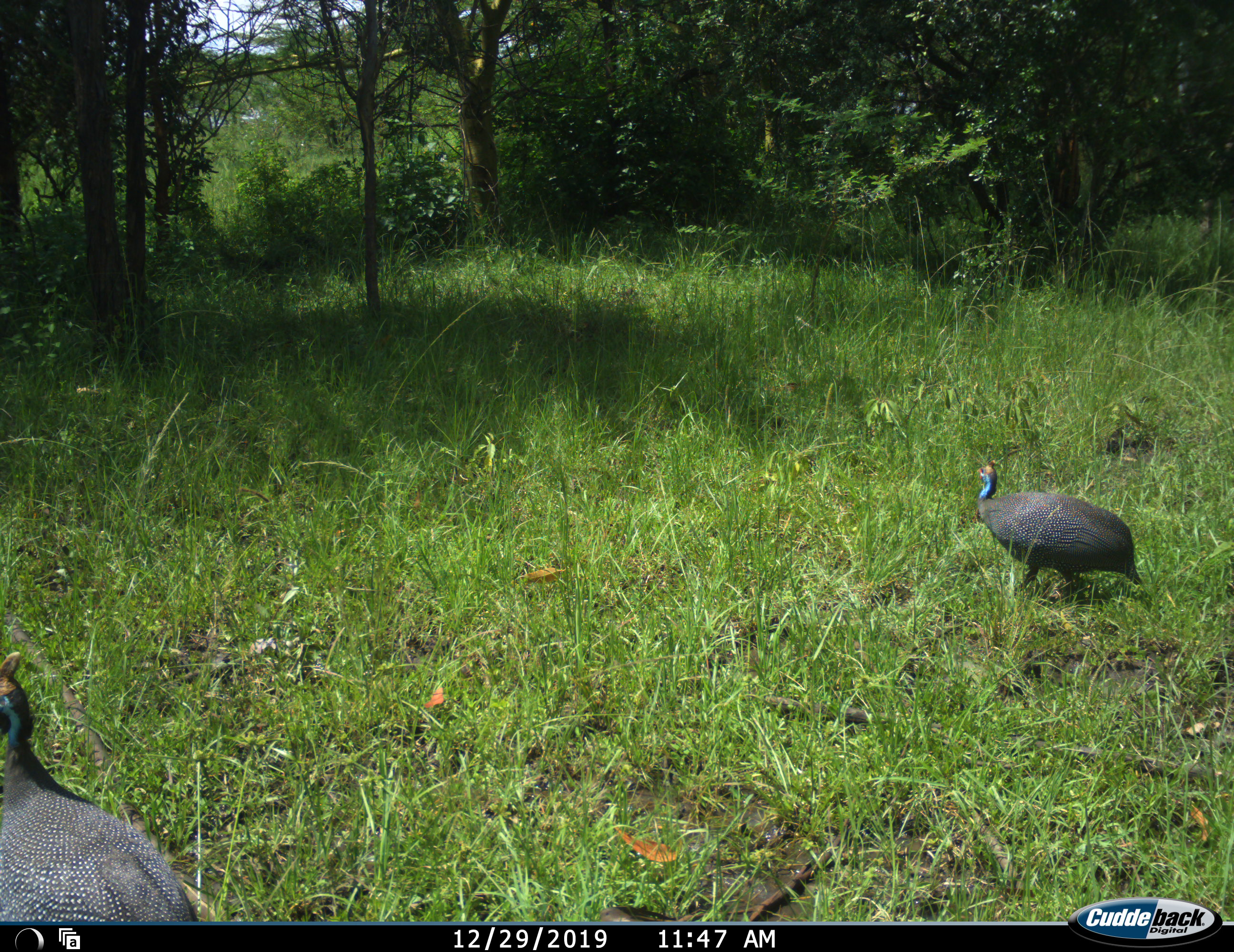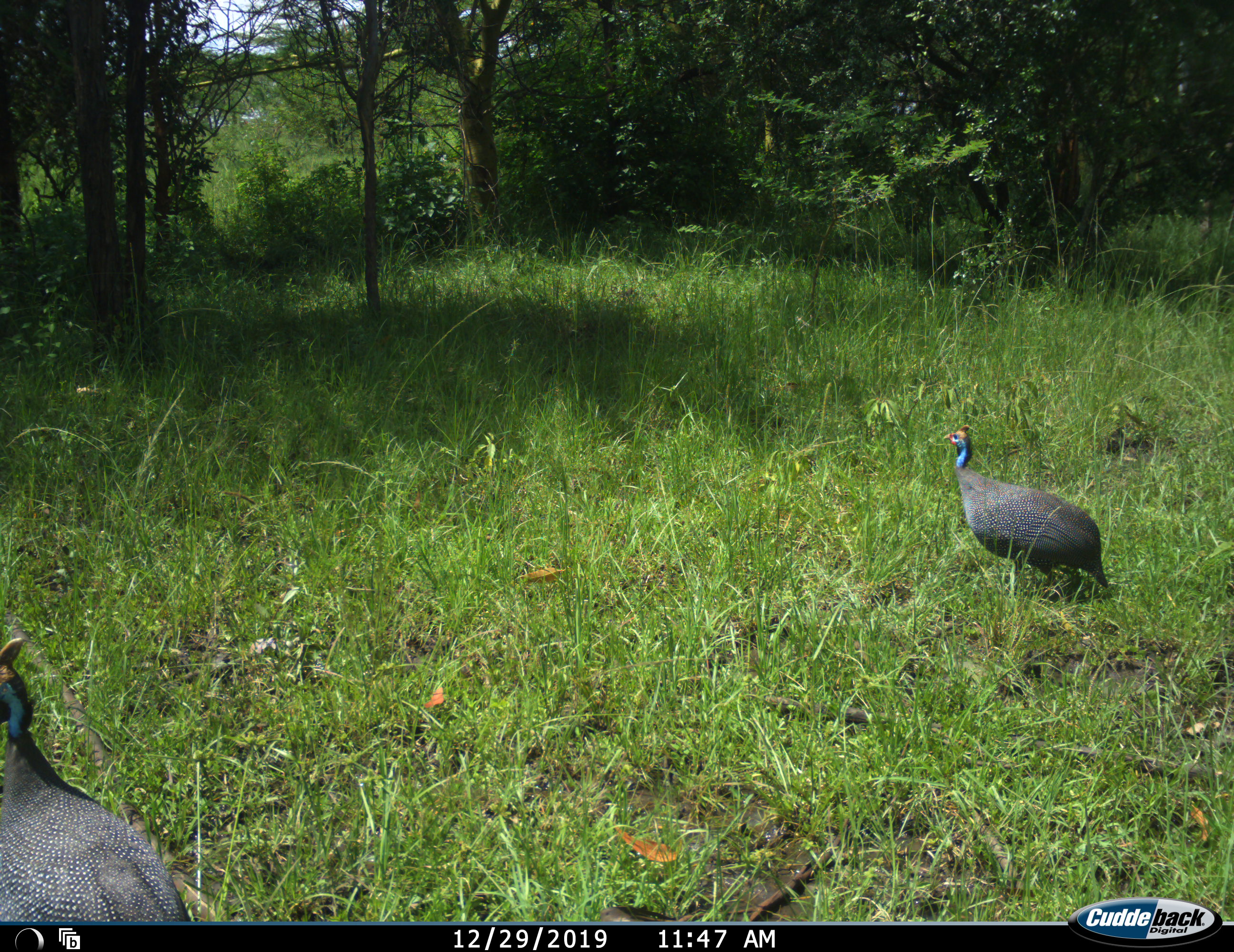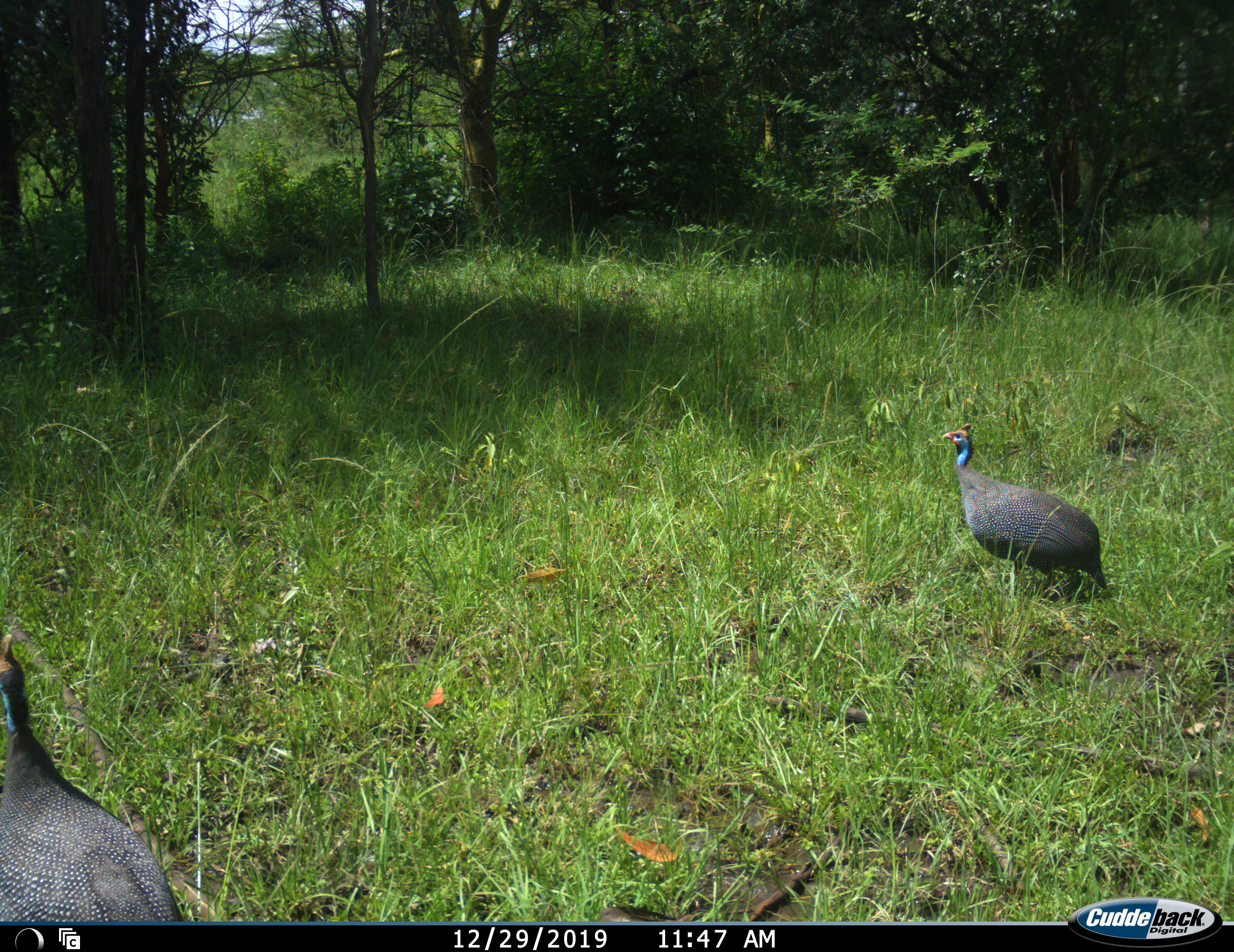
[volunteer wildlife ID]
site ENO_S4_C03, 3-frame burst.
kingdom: Animalia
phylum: Chordata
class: Aves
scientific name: Aves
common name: bird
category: birdother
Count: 2.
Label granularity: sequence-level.